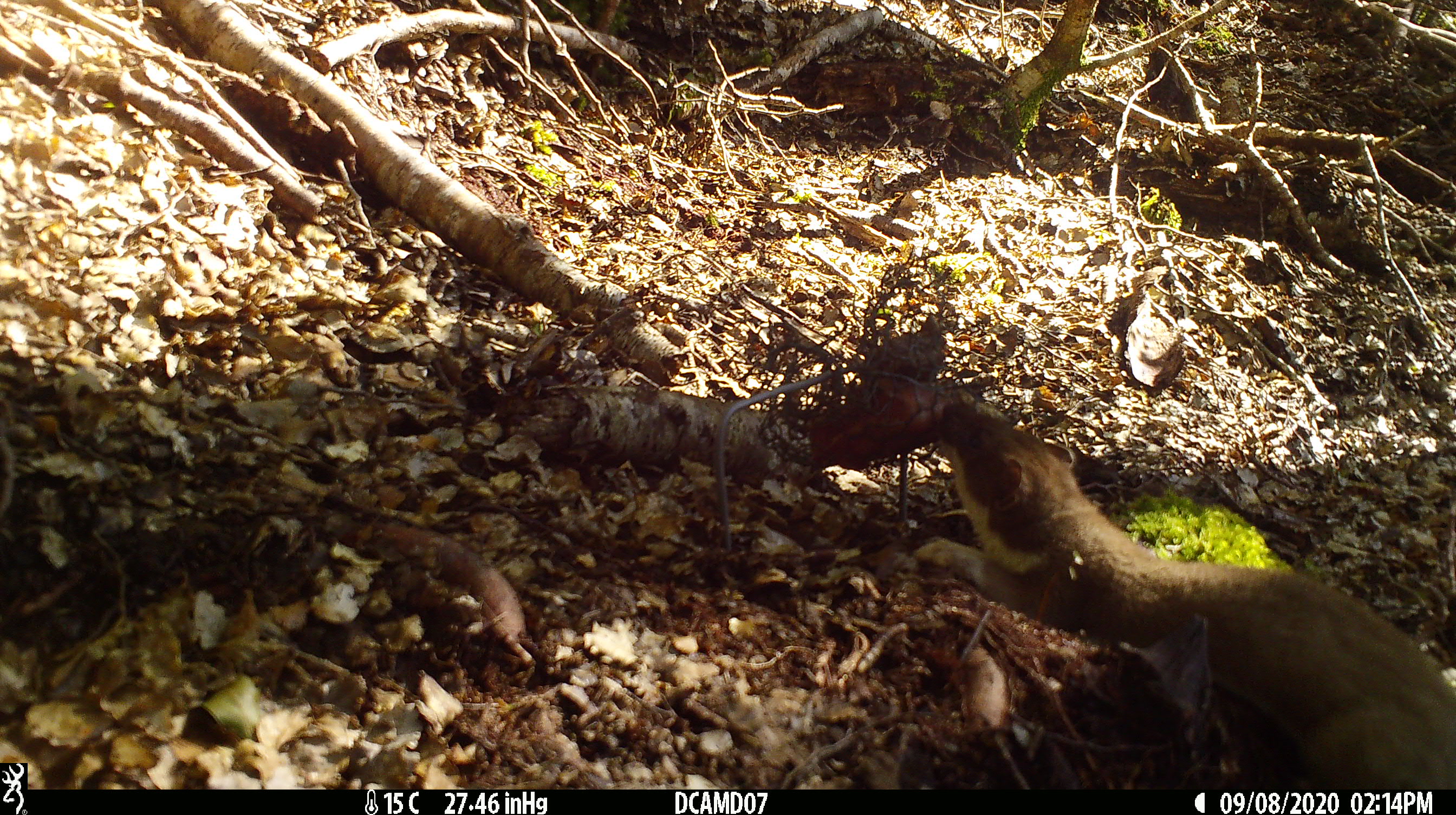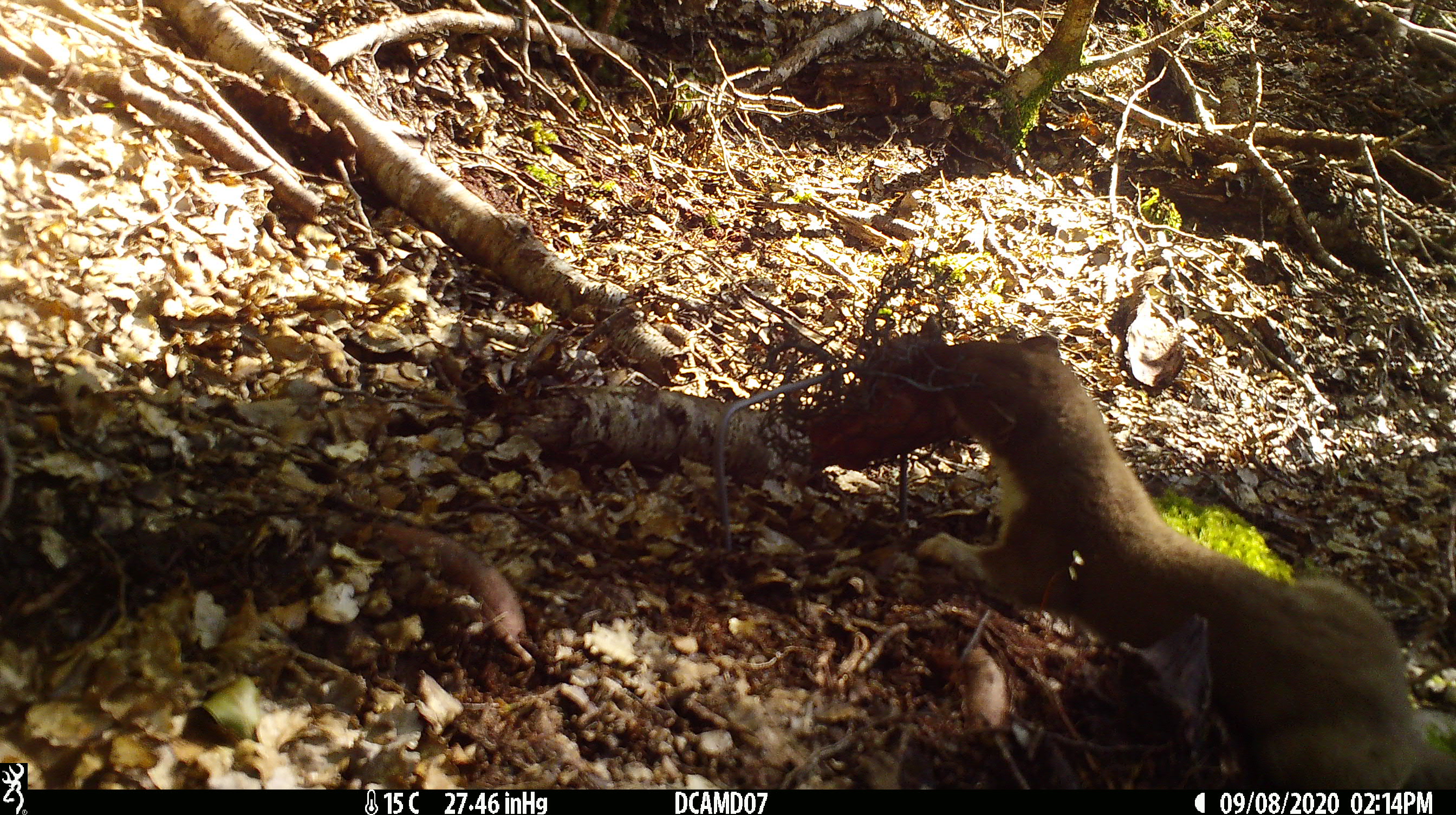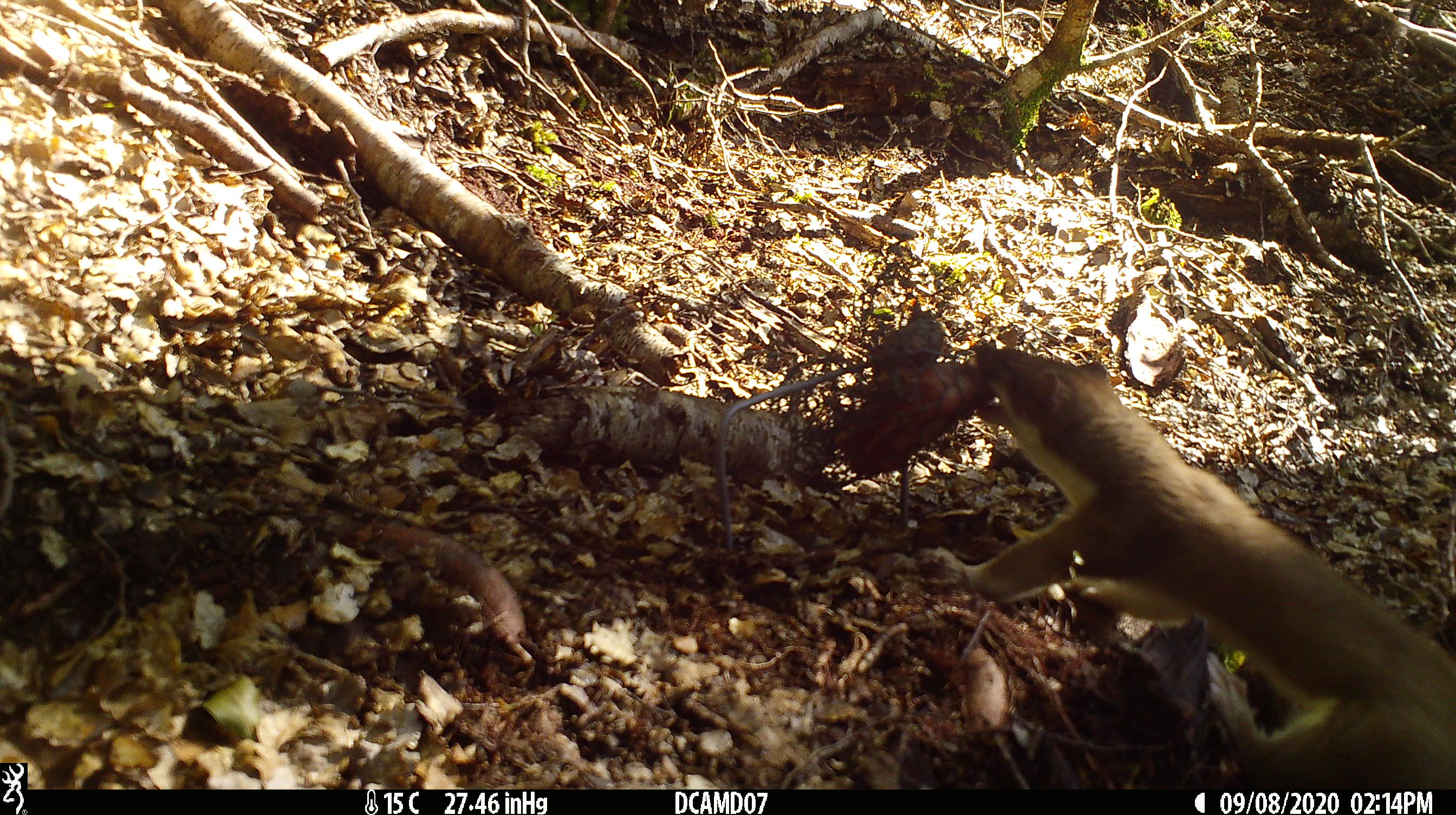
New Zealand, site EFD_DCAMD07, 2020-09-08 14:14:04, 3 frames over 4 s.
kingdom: Animalia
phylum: Chordata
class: Mammalia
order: Carnivora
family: Mustelidae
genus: Mustela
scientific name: Mustela erminea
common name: stoat